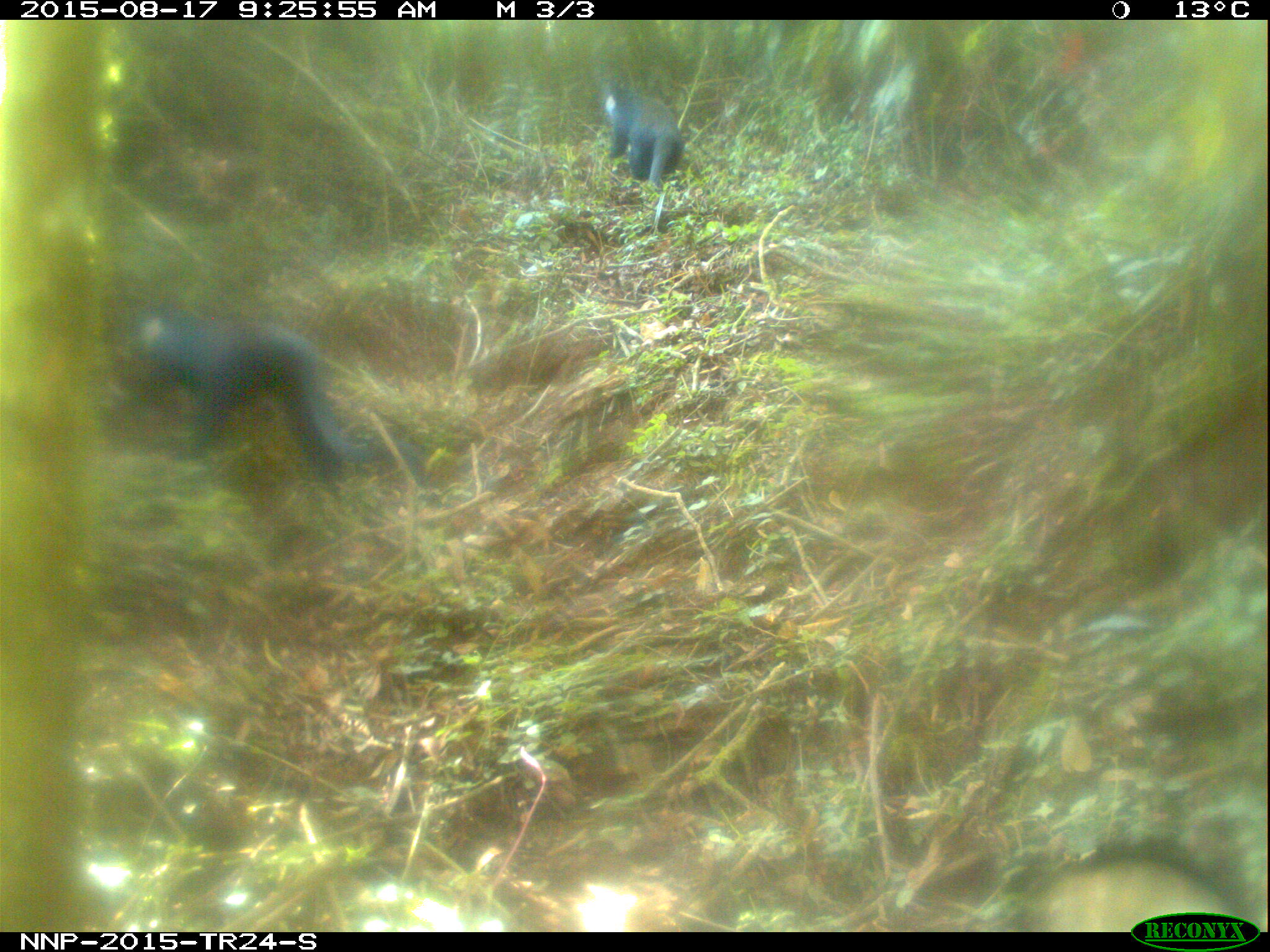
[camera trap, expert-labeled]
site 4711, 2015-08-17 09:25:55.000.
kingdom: Animalia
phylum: Chordata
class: Mammalia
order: Primates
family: Cercopithecidae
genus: Allochrocebus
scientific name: Allochrocebus lhoesti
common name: l'hoest's monkey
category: cercopithecus lhoesti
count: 2